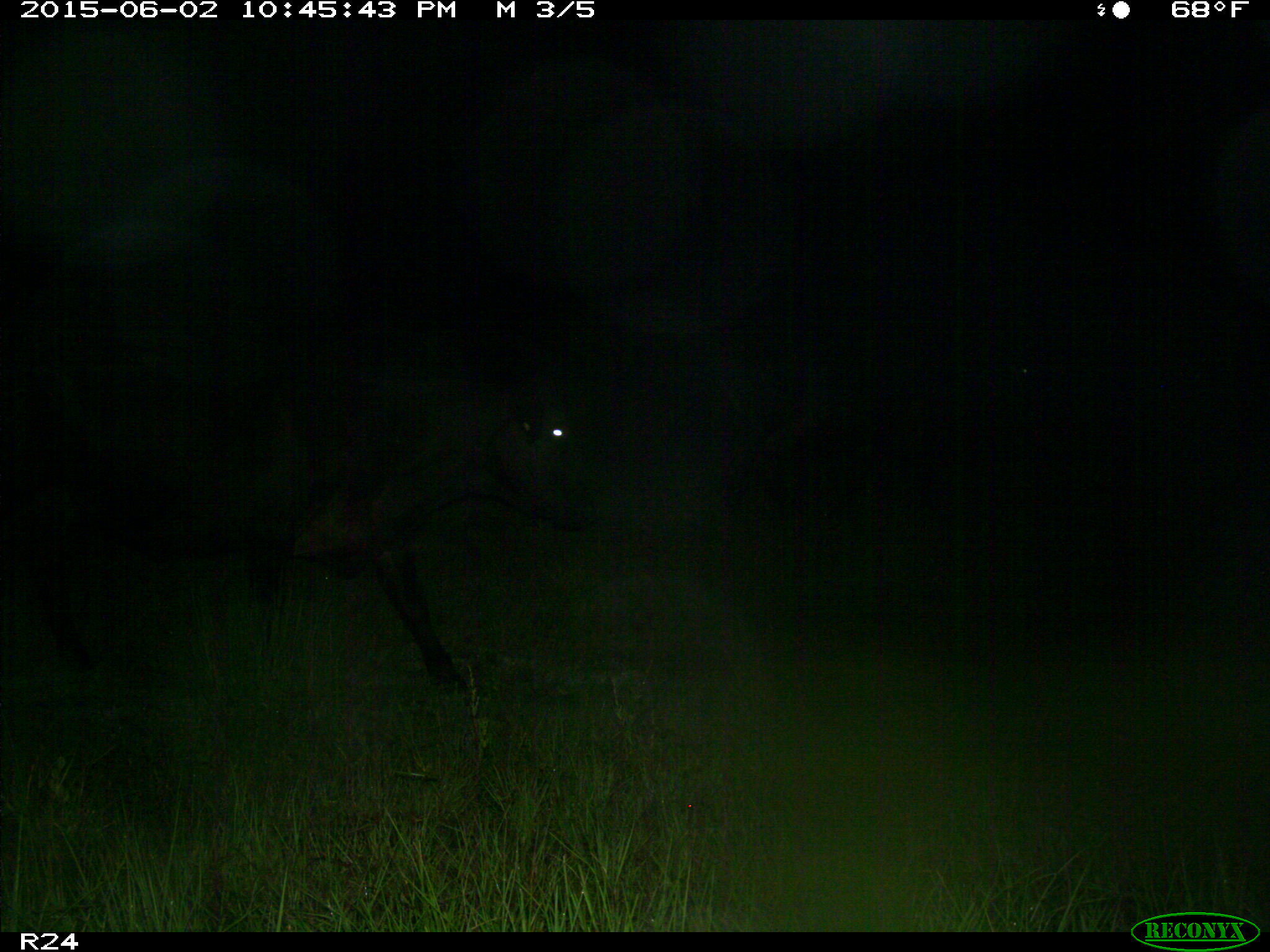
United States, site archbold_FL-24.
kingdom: Animalia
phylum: Chordata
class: Mammalia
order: Artiodactyla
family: Bovidae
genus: Bos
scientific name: Bos taurus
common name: domestic cow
Bos taurus (domestic cow).